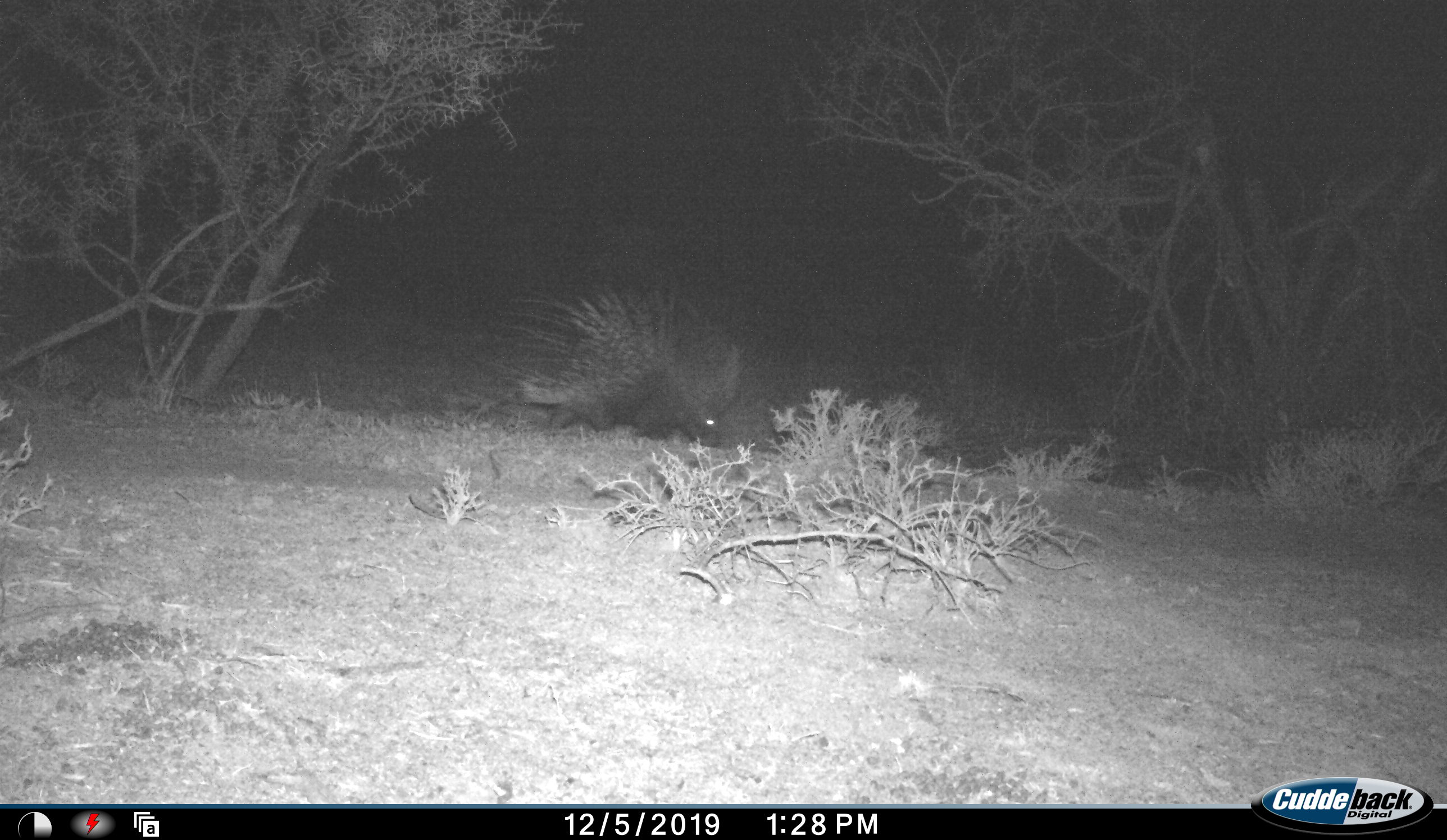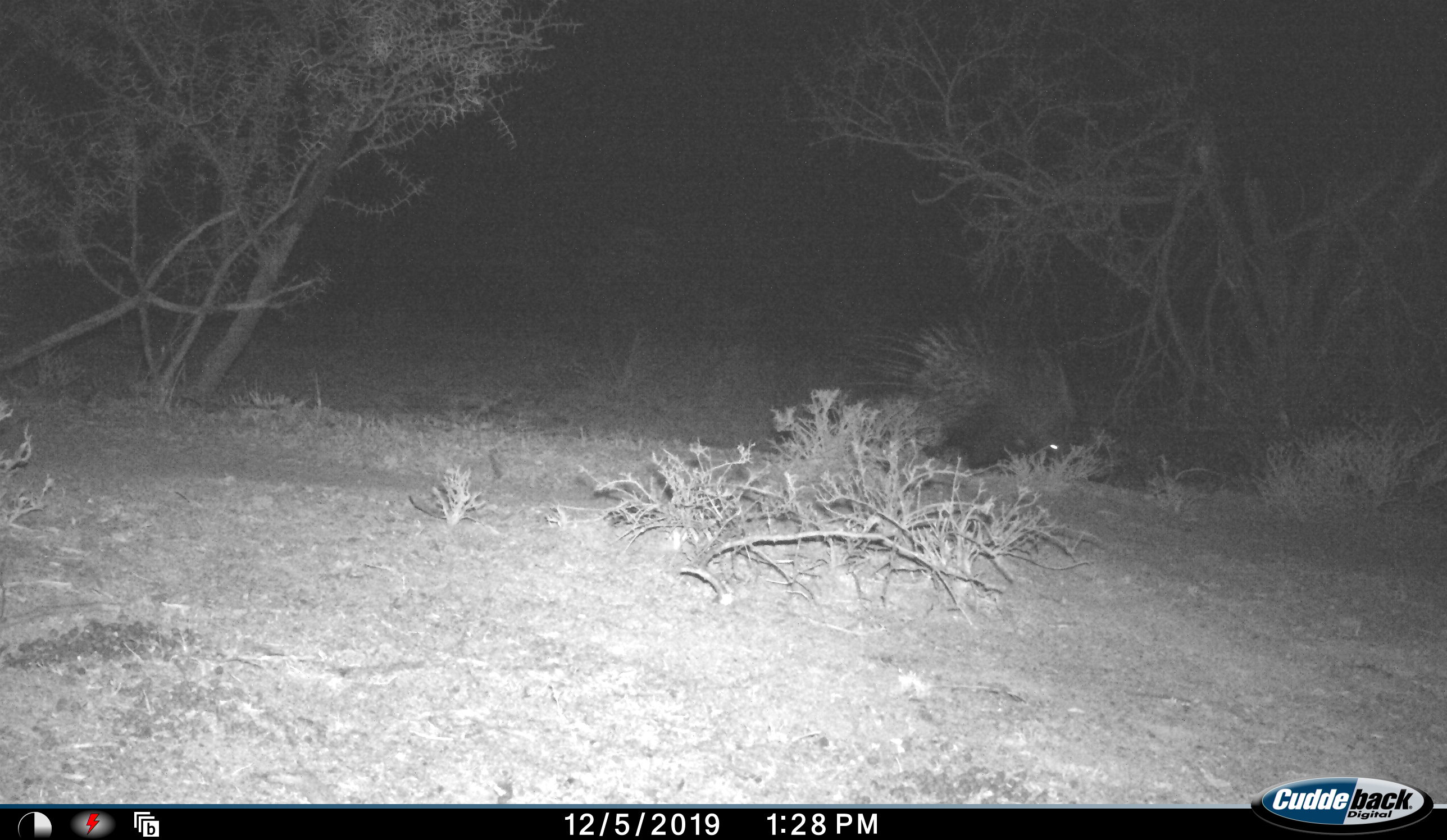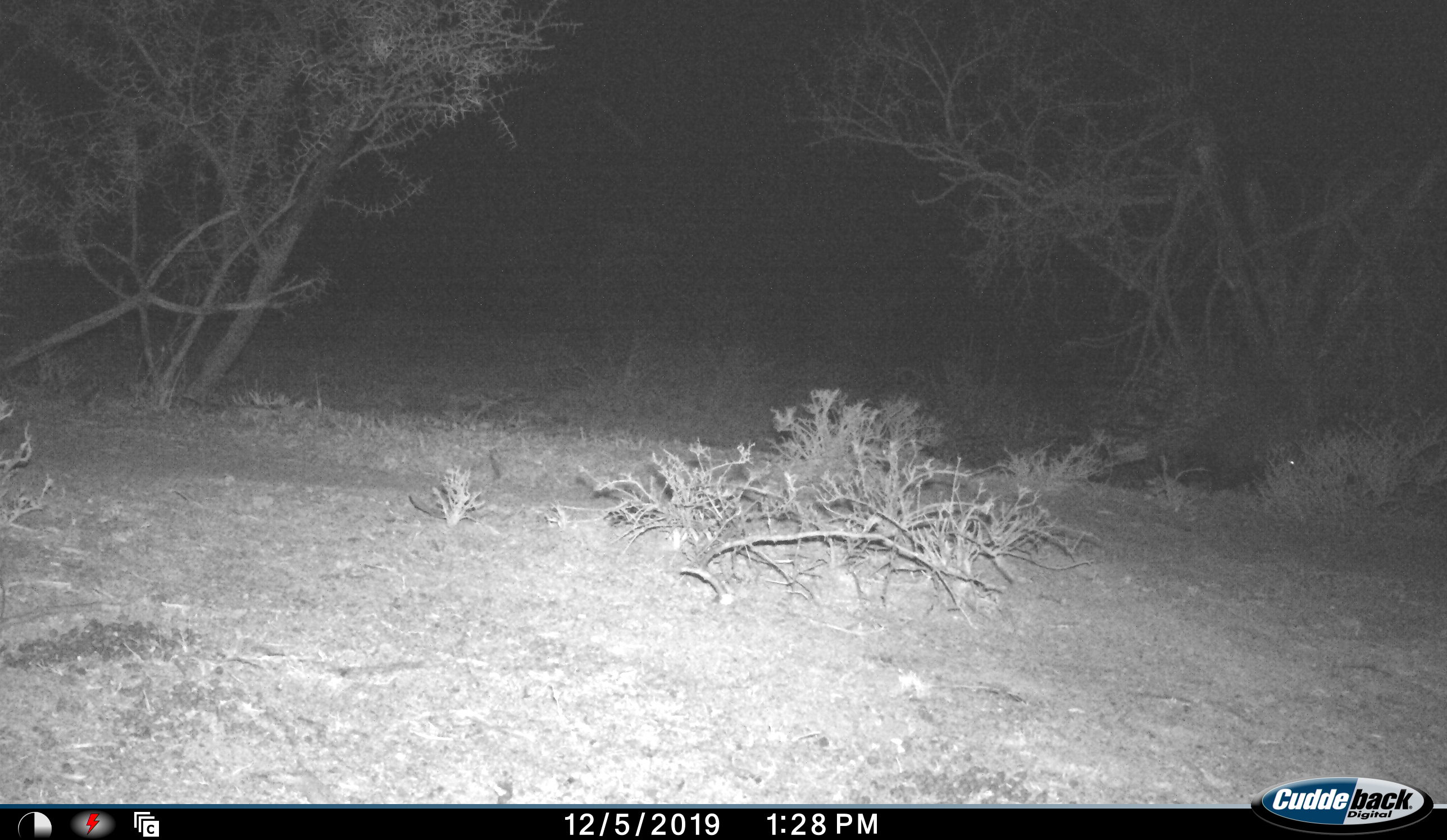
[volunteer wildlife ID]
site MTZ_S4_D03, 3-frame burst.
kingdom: Animalia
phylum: Chordata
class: Mammalia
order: Rodentia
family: Hystricidae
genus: Hystrix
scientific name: Hystrix cristata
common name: crested porcupine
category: porcupine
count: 1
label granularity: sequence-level